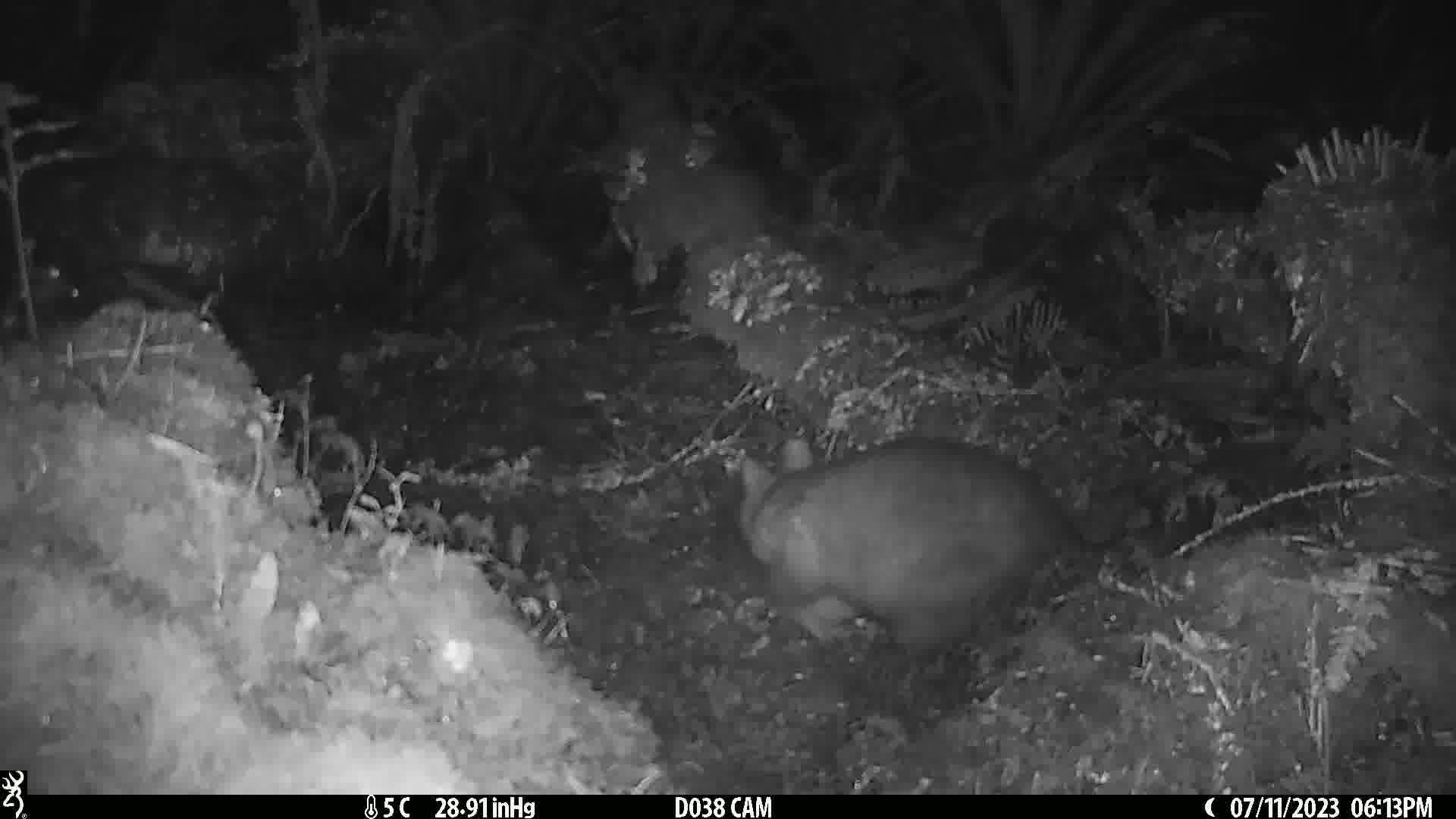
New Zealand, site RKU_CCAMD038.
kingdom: Animalia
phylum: Chordata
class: Mammalia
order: Diprotodontia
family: Phalangeridae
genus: Trichosurus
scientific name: Trichosurus vulpecula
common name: common brushtail possum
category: possum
Possum (common brushtail possum) (Trichosurus vulpecula).